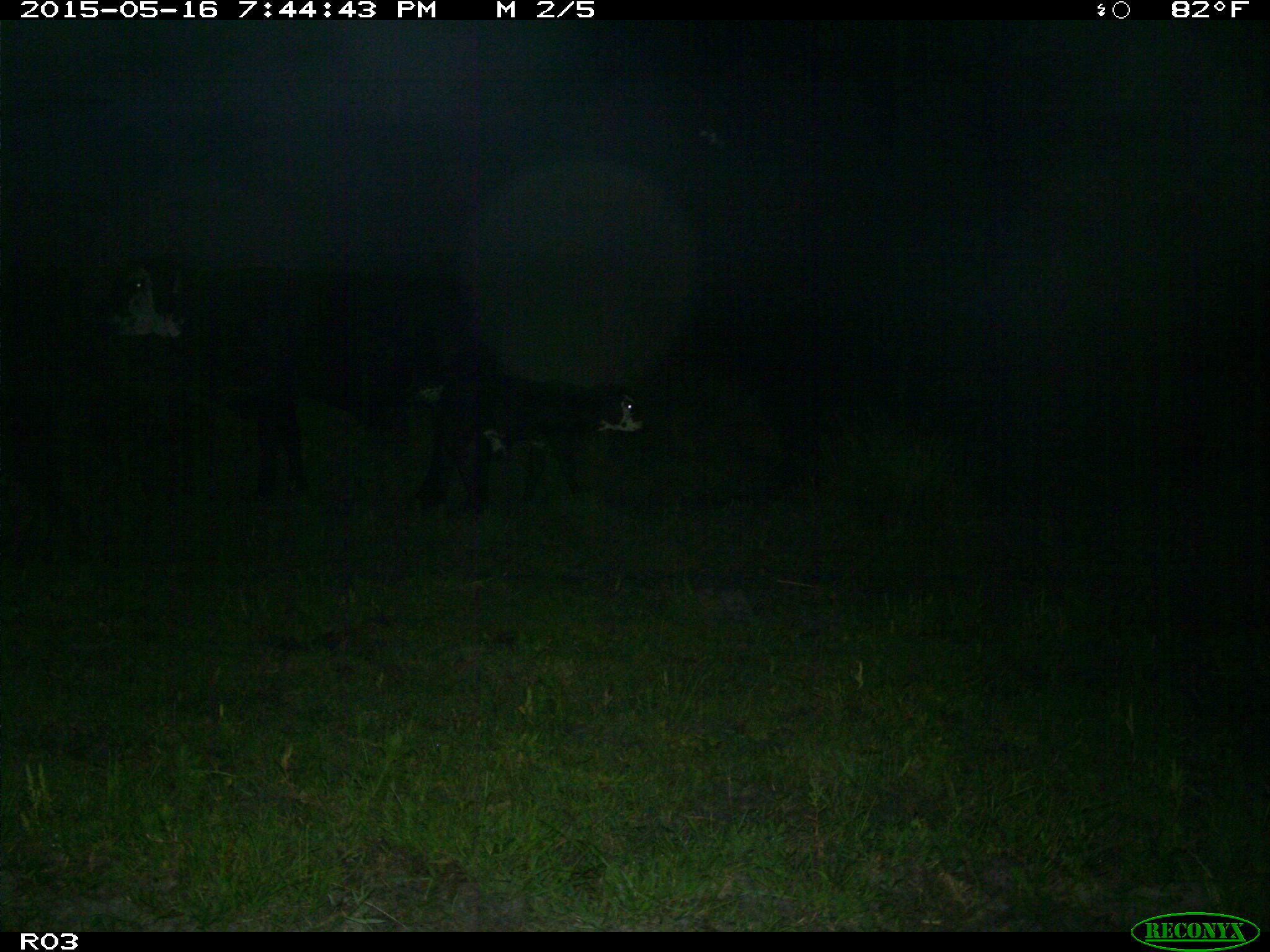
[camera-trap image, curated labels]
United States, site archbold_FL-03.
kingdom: Animalia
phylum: Chordata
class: Mammalia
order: Artiodactyla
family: Bovidae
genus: Bos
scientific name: Bos taurus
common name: domestic cow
Bos taurus (domestic cow).